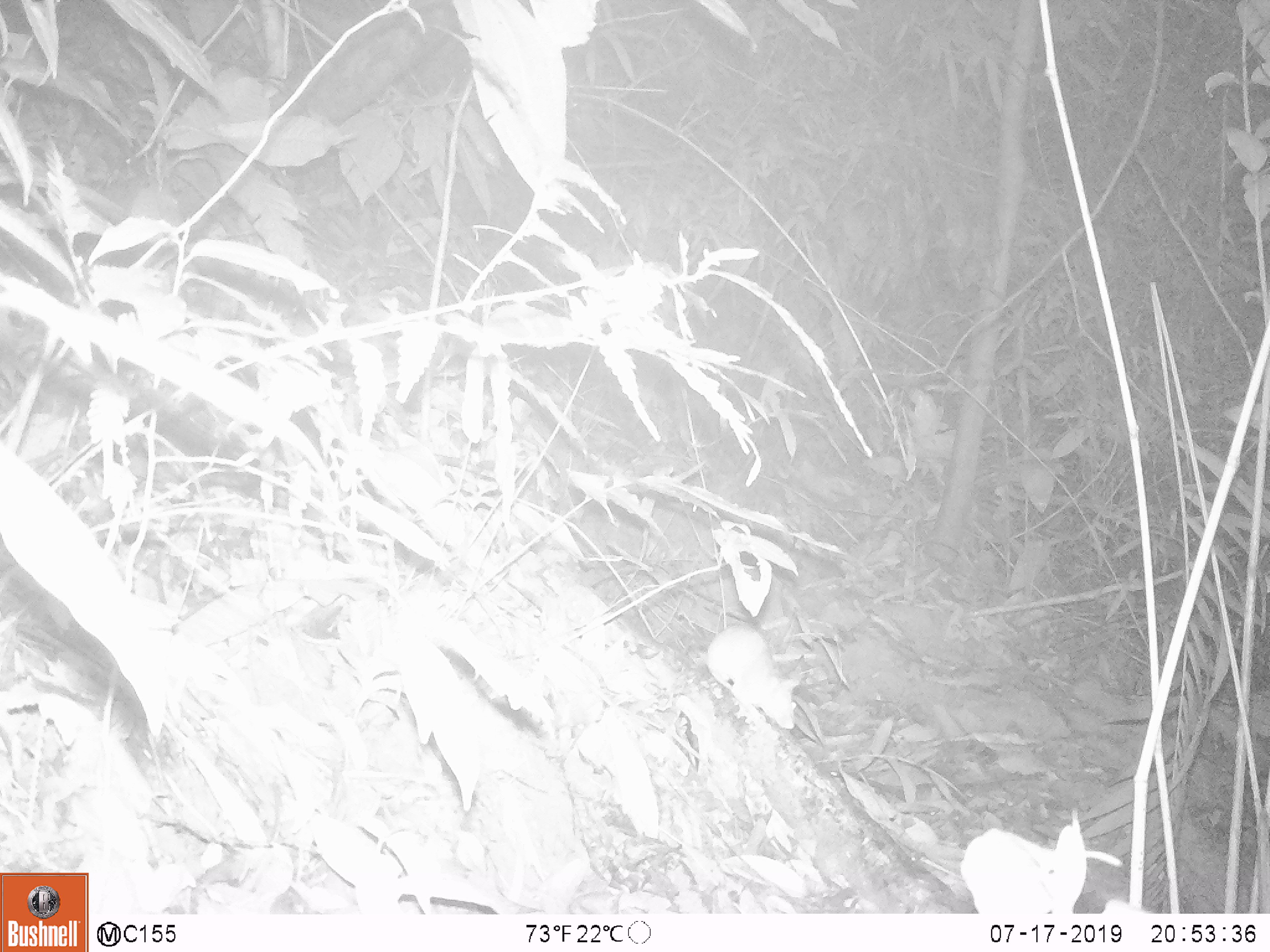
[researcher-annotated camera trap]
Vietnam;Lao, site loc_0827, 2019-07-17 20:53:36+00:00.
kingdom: Animalia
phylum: Chordata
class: Mammalia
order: Rodentia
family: Muridae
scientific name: Muridae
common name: old-world mice and rats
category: unidentified murid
Unidentified murid (old-world mice and rats) (Muridae). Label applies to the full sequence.